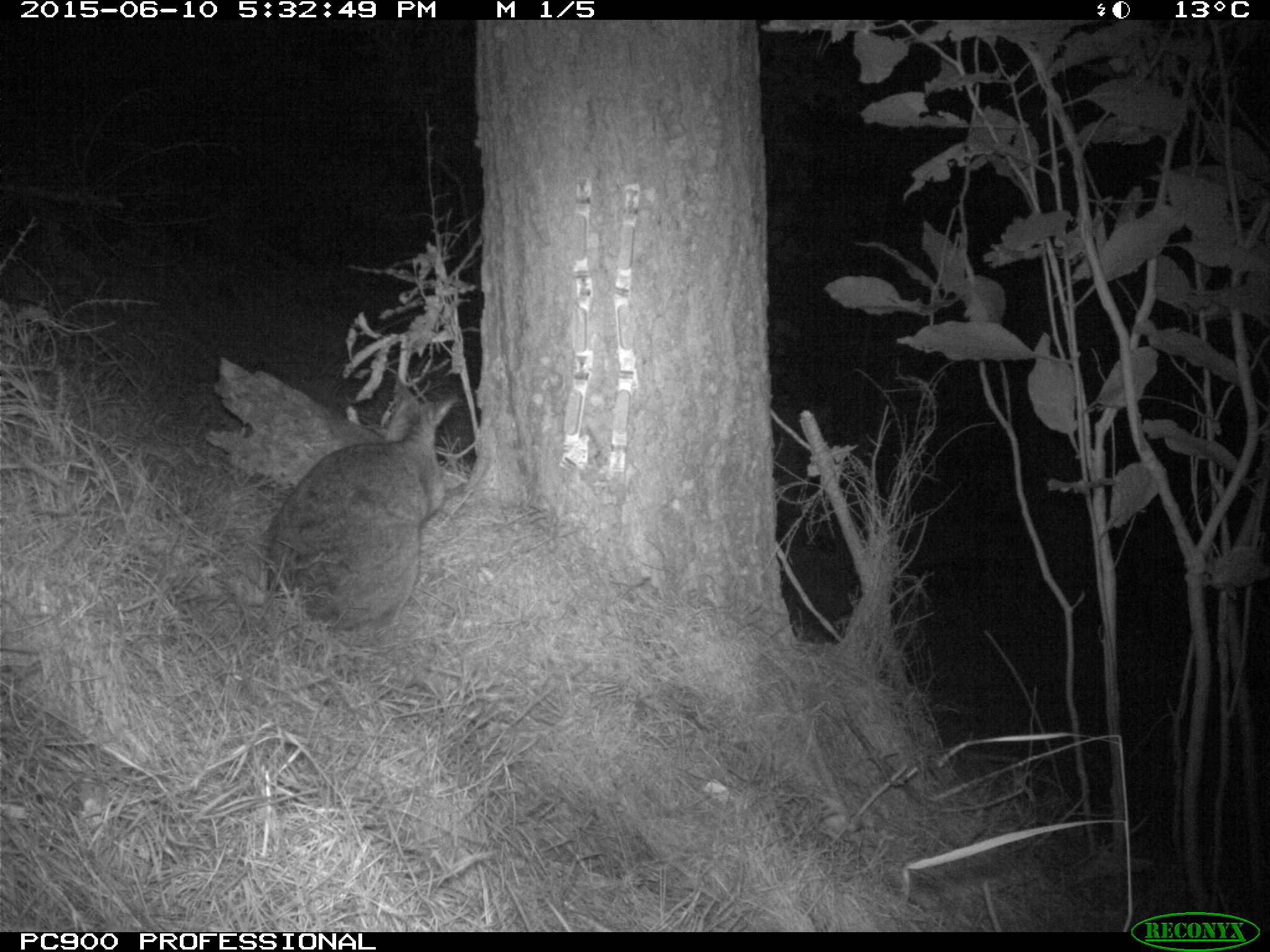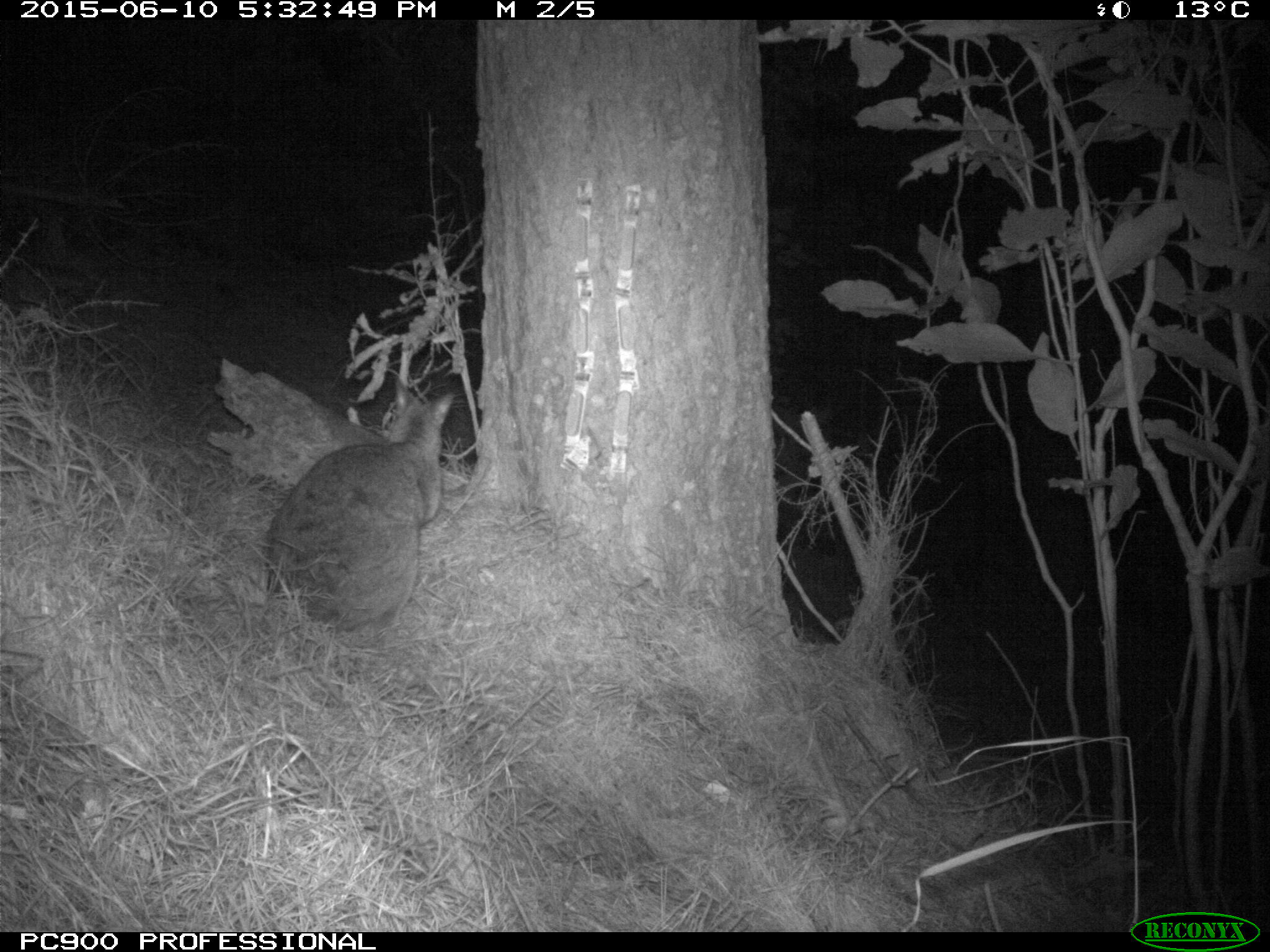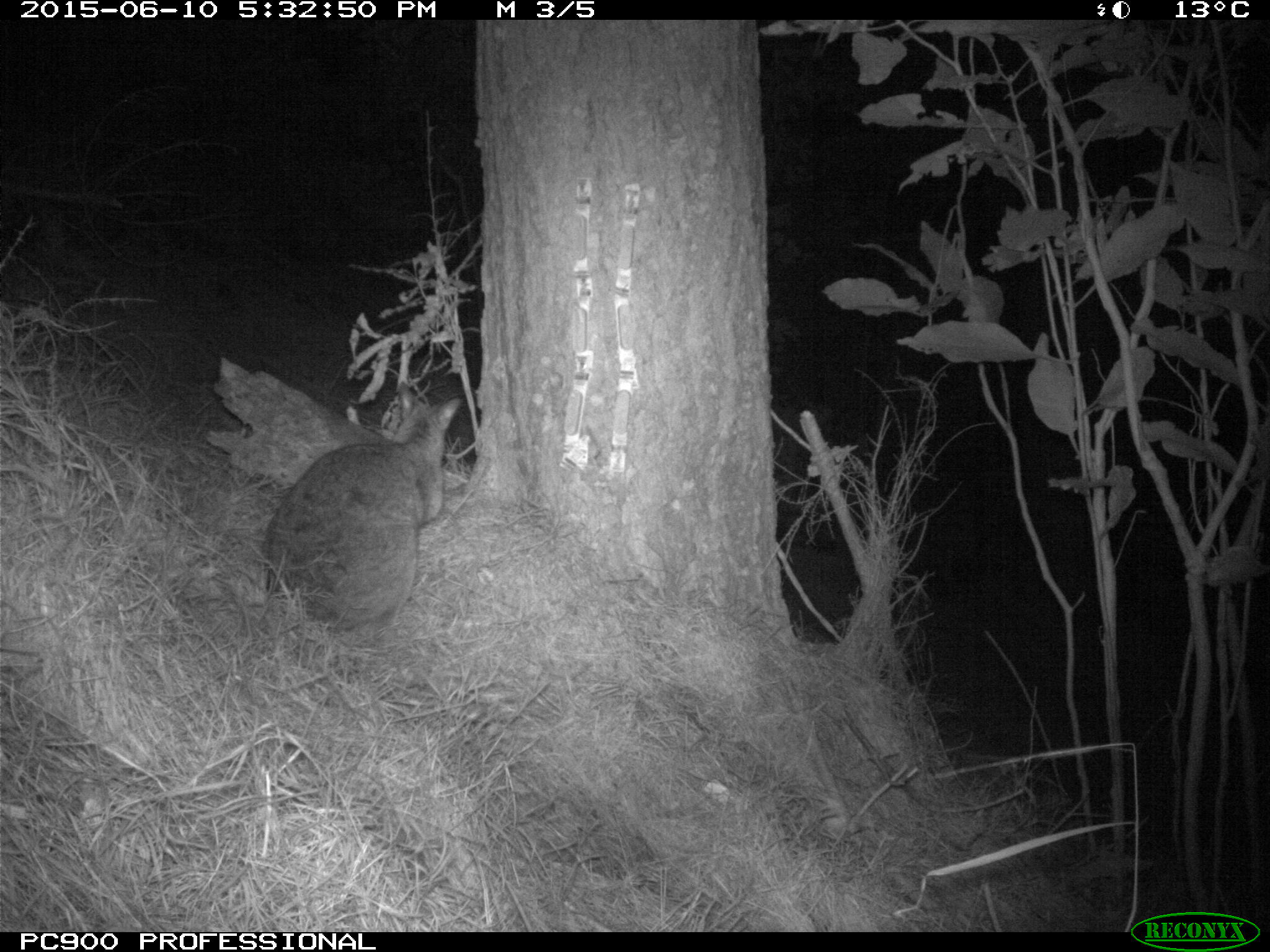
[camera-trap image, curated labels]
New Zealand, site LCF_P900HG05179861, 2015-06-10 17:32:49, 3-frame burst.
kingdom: Animalia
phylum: Chordata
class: Mammalia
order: Diprotodontia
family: Macropodidae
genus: Notamacropus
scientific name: Notamacropus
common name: wallaby